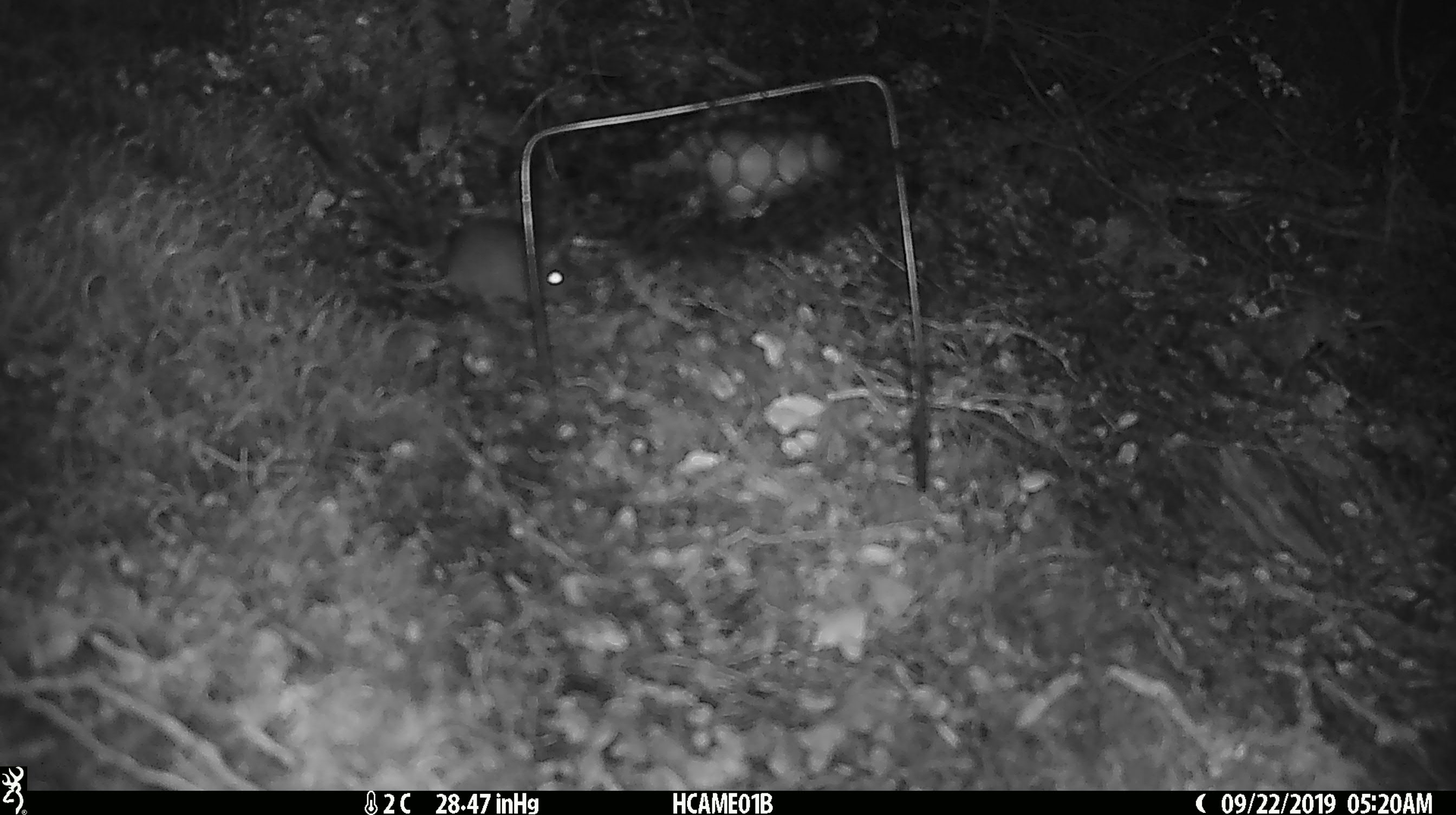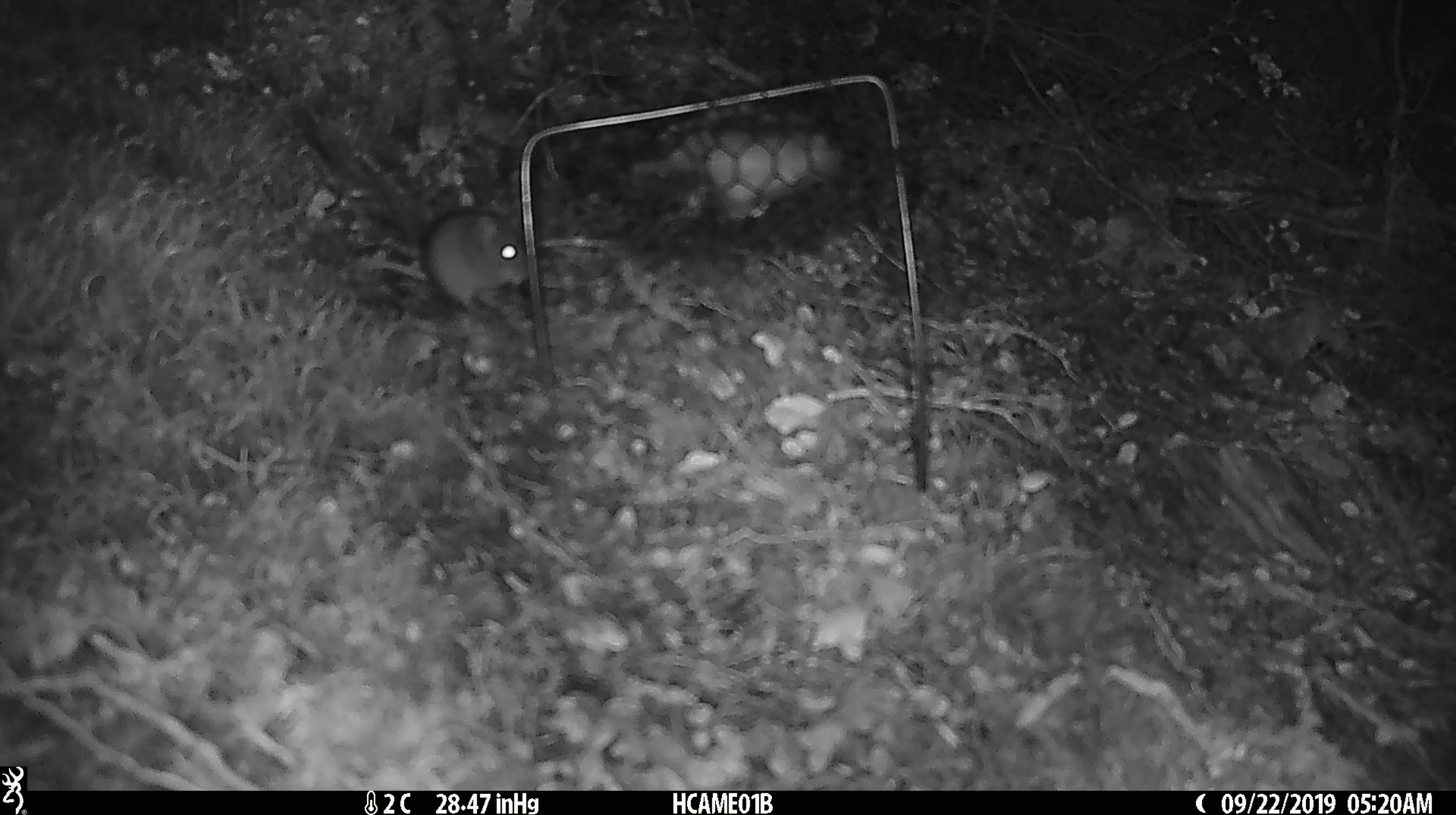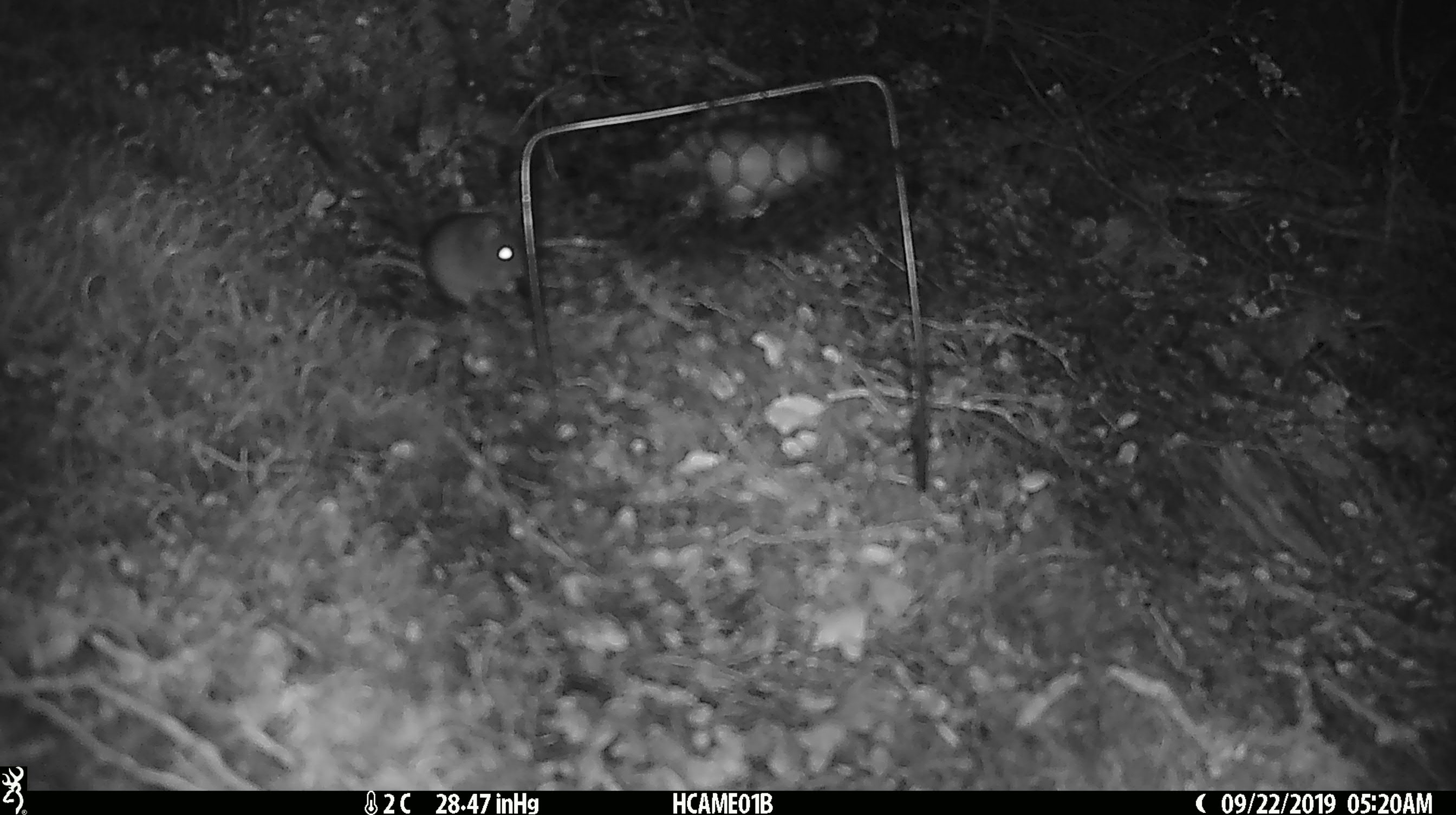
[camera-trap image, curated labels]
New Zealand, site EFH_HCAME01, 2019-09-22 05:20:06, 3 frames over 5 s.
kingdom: Animalia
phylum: Chordata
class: Mammalia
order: Rodentia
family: Muridae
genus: Mus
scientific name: Mus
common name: mouse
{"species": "mouse (Mus)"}